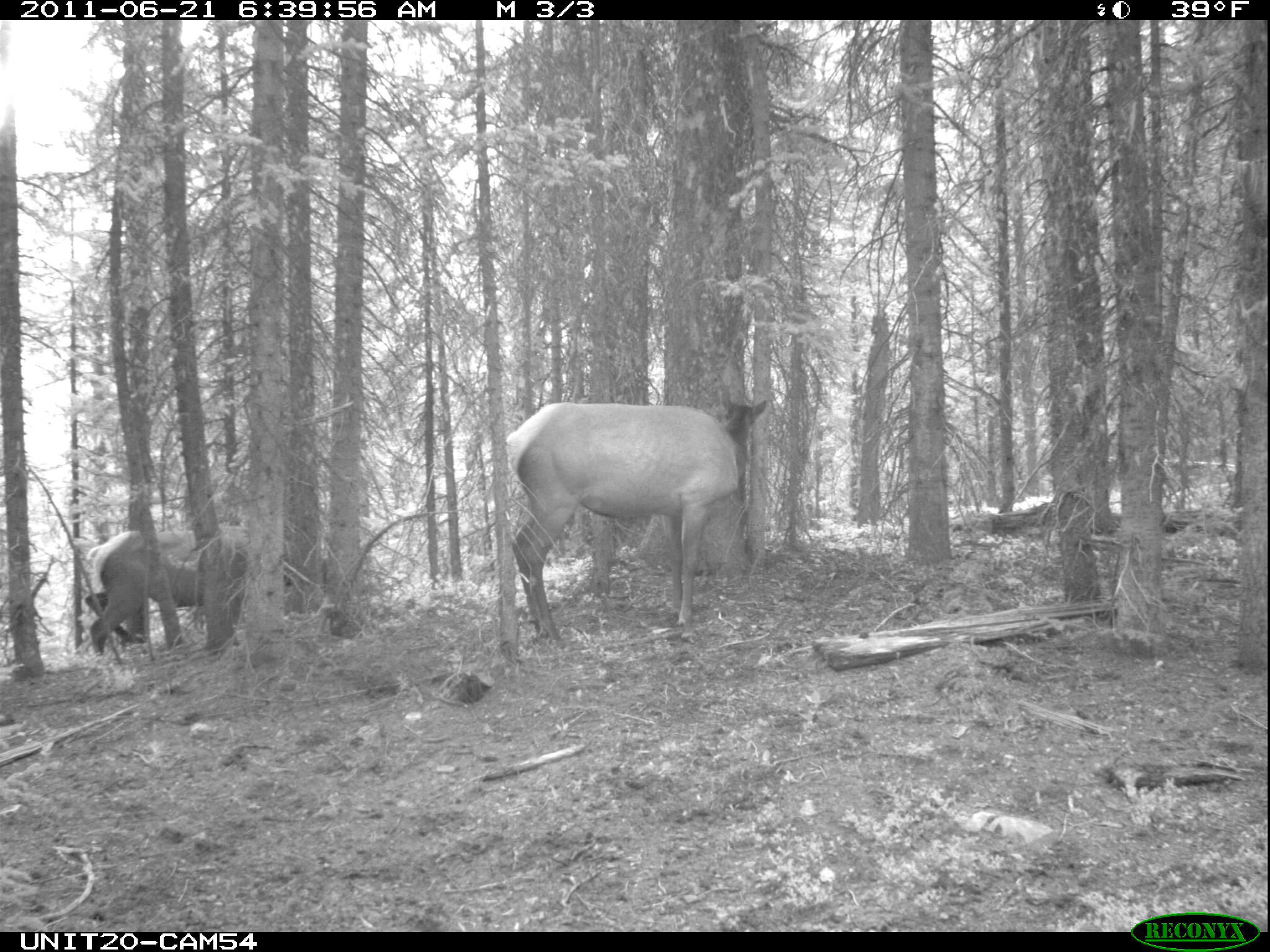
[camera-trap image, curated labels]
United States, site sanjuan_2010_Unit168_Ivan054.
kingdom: Animalia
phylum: Chordata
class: Mammalia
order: Artiodactyla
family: Cervidae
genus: Cervus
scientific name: Cervus elaphus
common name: red deer